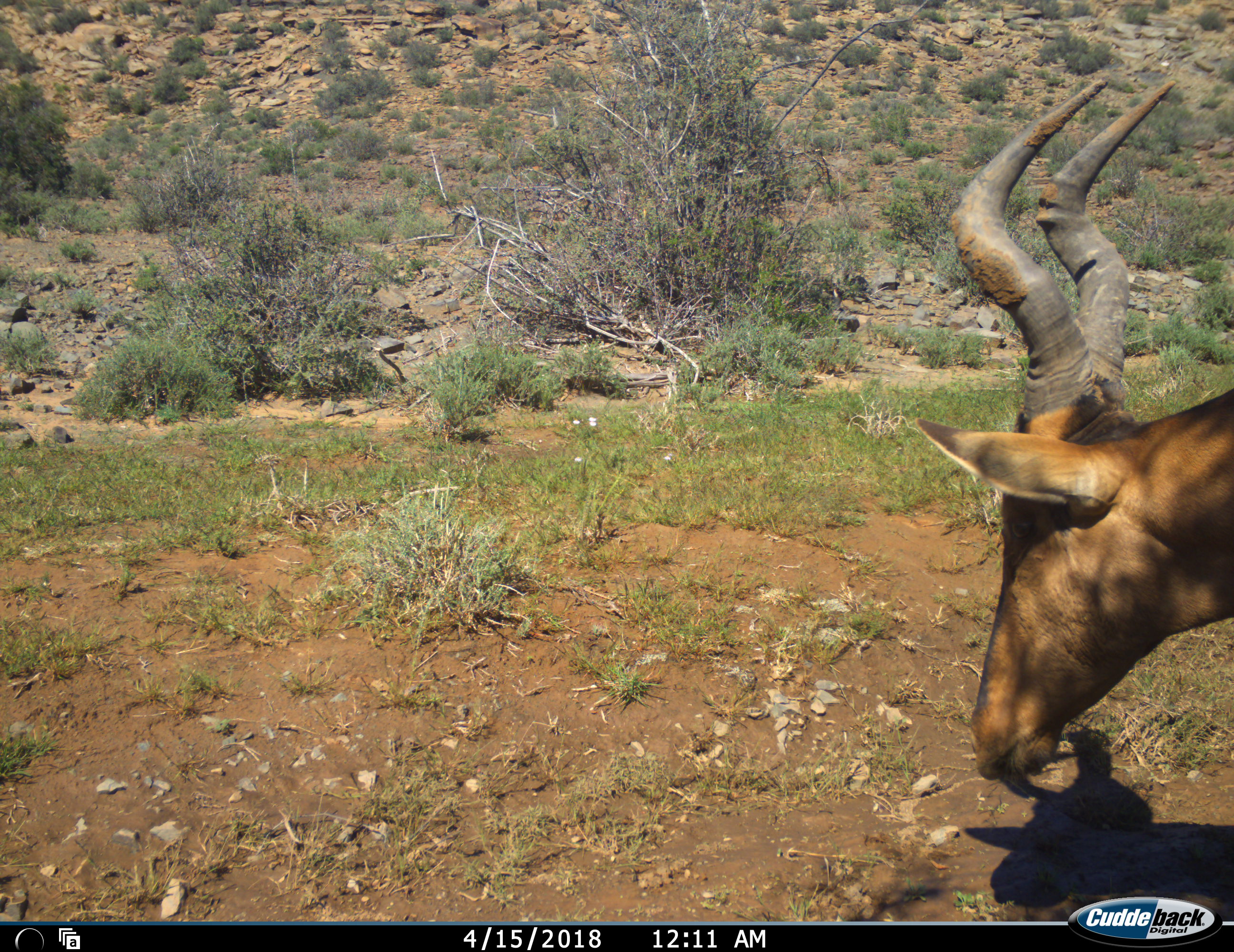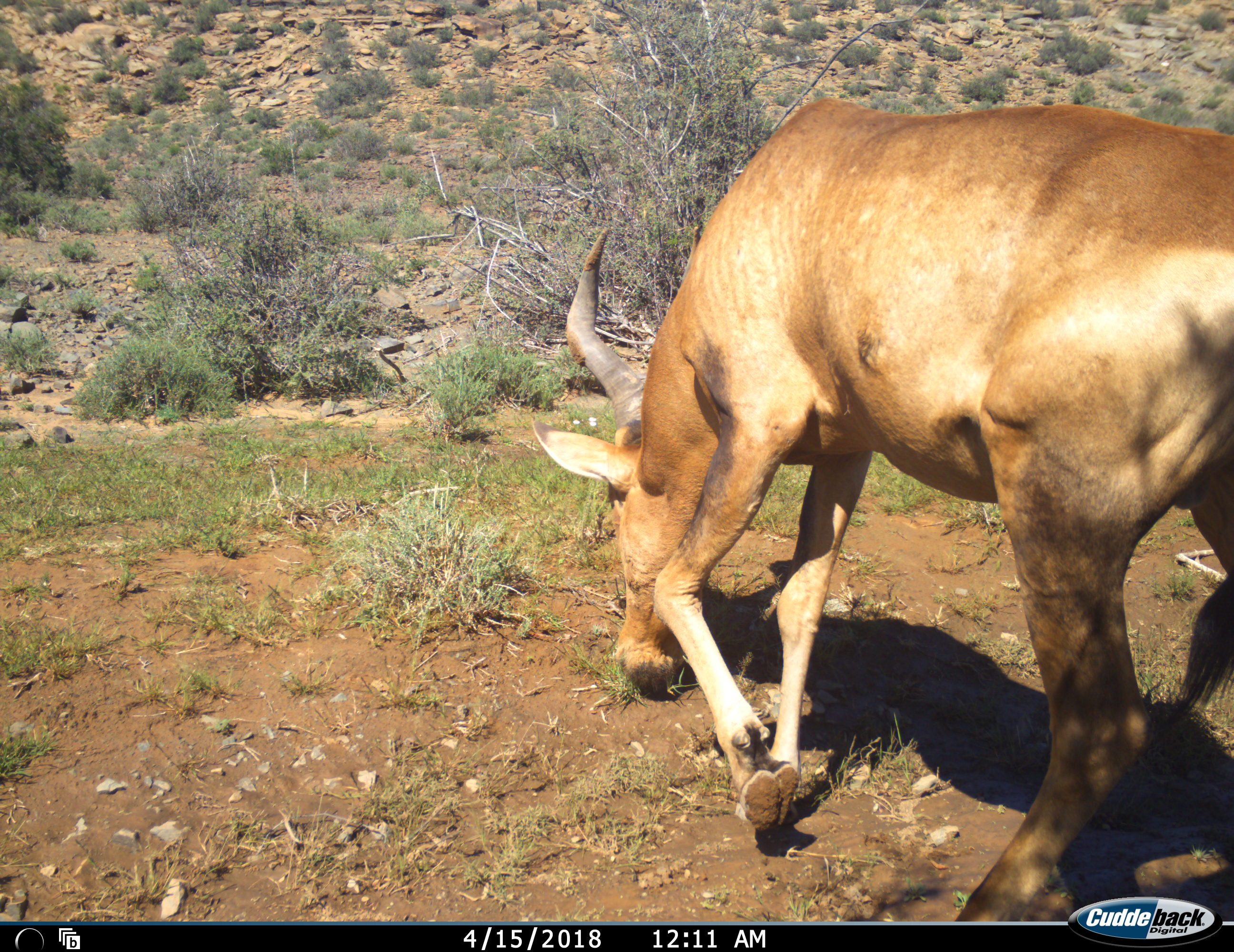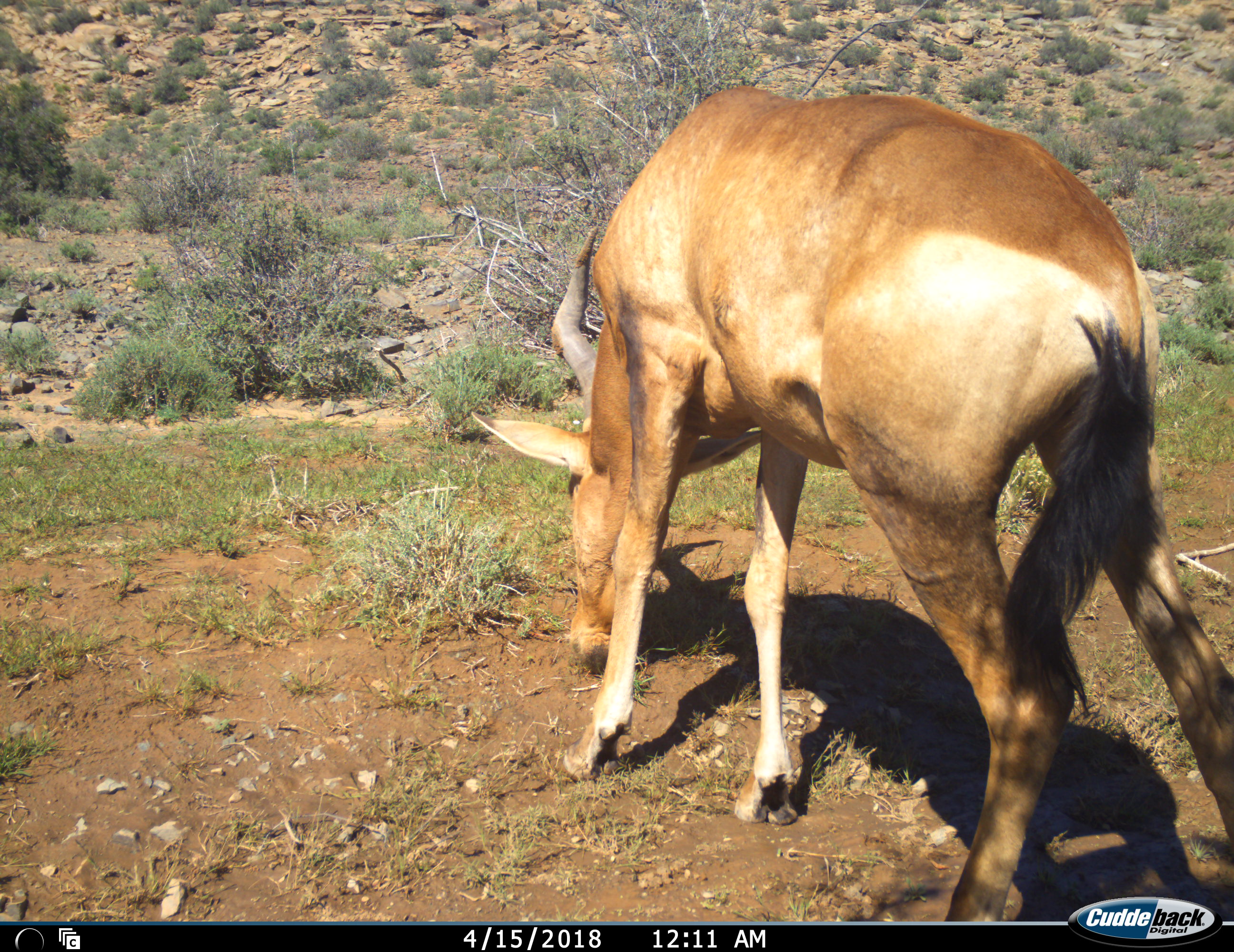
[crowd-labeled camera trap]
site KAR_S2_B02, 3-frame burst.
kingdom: Animalia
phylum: Chordata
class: Mammalia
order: Artiodactyla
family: Bovidae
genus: Alcelaphus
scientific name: Alcelaphus buselaphus caama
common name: red hartebeest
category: hartebeestred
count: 1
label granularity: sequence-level